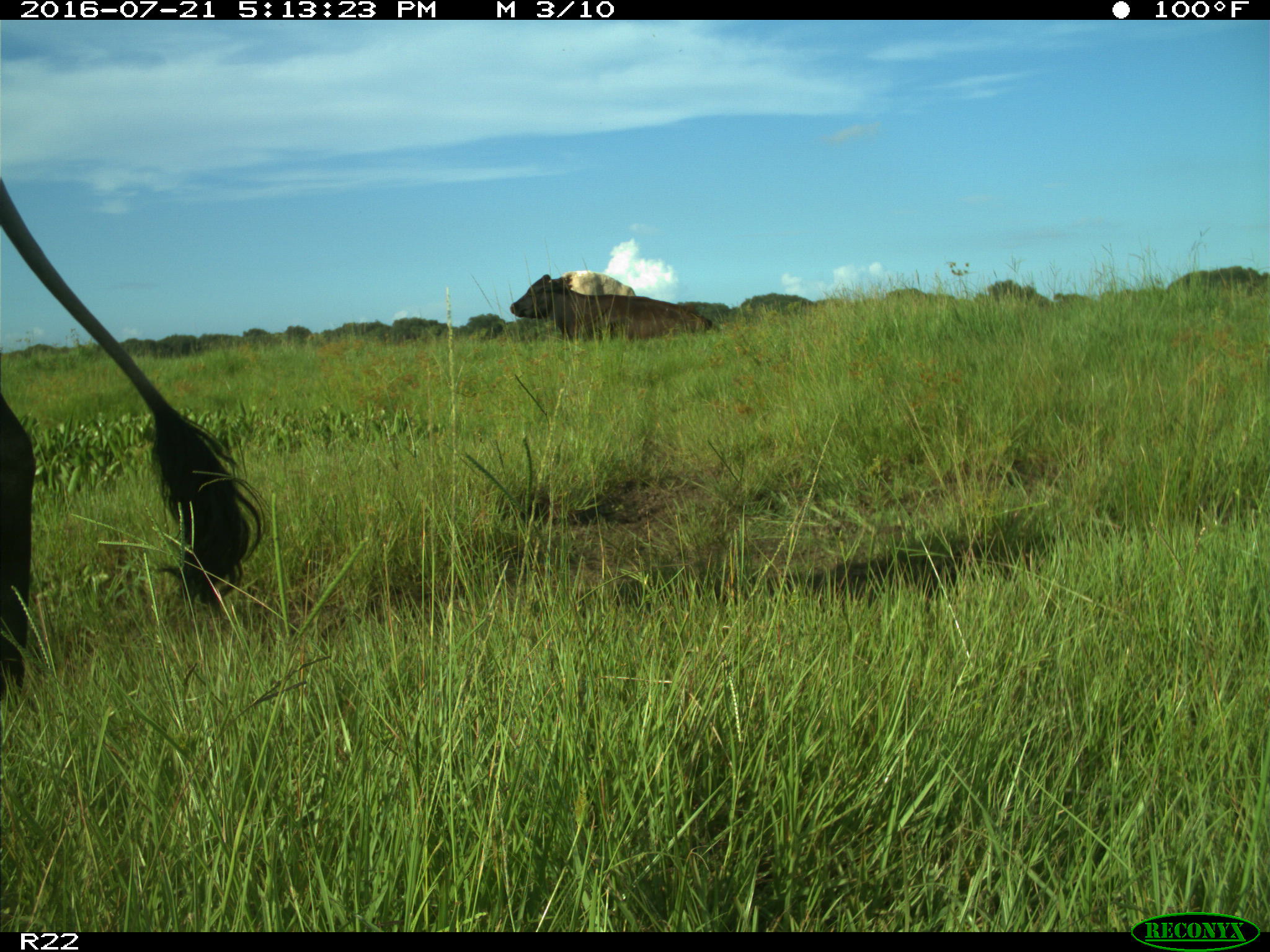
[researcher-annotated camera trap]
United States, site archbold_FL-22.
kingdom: Animalia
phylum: Chordata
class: Mammalia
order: Artiodactyla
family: Bovidae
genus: Bos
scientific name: Bos taurus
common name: domestic cow